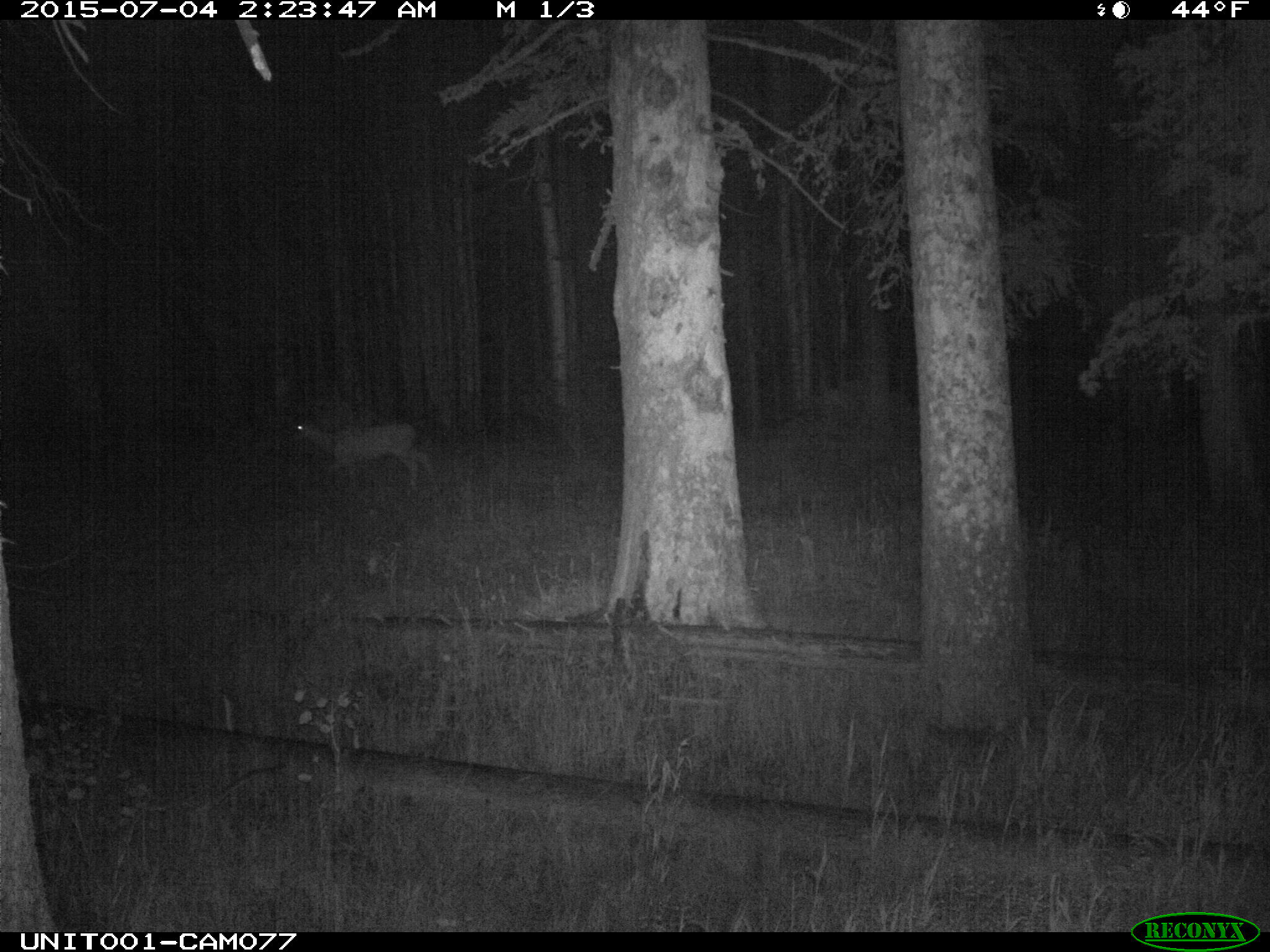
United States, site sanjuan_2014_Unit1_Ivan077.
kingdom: Animalia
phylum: Chordata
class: Mammalia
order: Artiodactyla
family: Cervidae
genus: Odocoileus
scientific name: Odocoileus hemionus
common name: mule deer